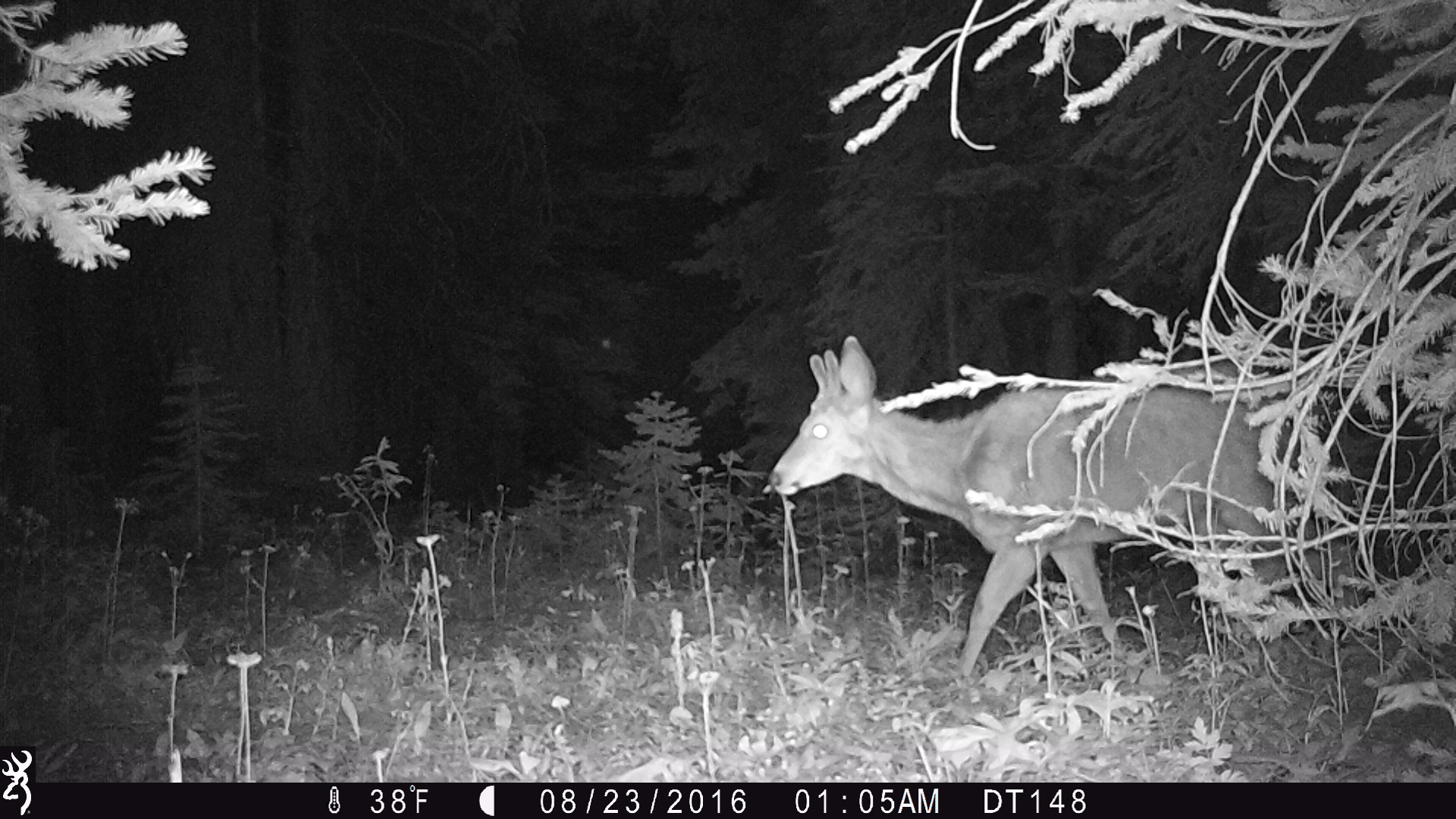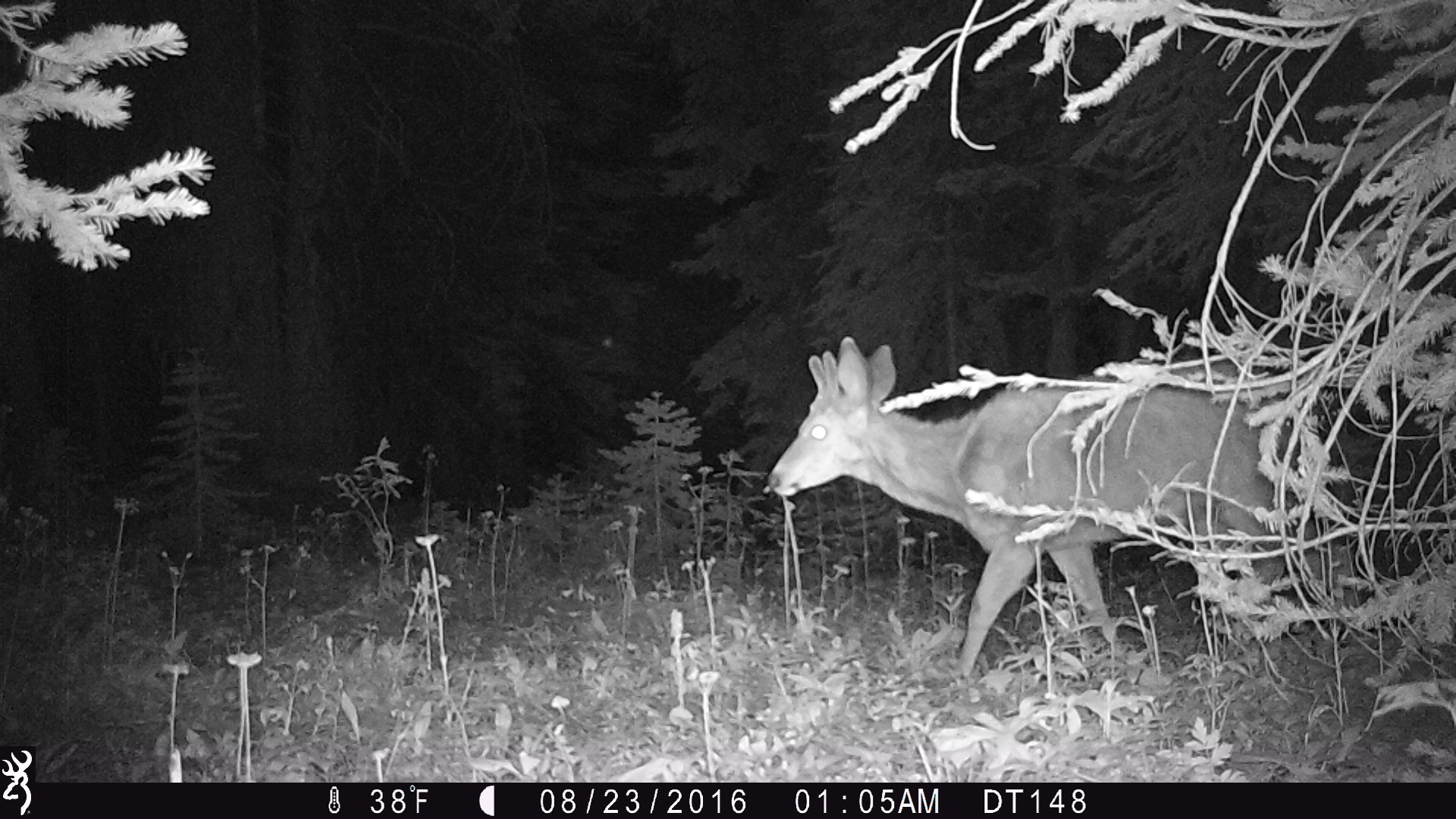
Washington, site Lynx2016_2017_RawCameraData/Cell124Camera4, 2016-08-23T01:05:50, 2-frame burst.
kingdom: Animalia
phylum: Chordata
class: Mammalia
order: Artiodactyla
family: Cervidae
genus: Odocoileus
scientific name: Odocoileus hemionus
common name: mule deer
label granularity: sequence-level